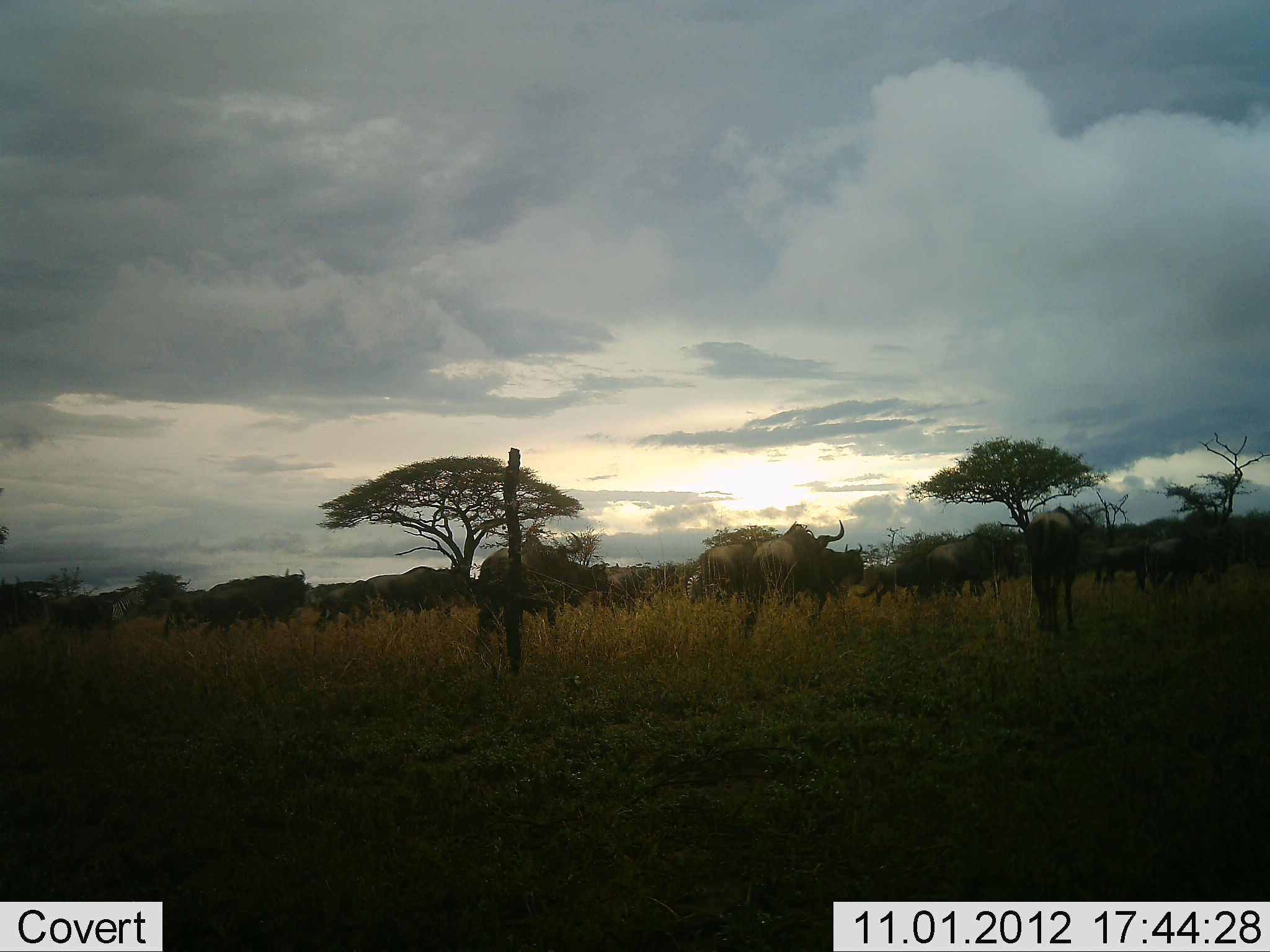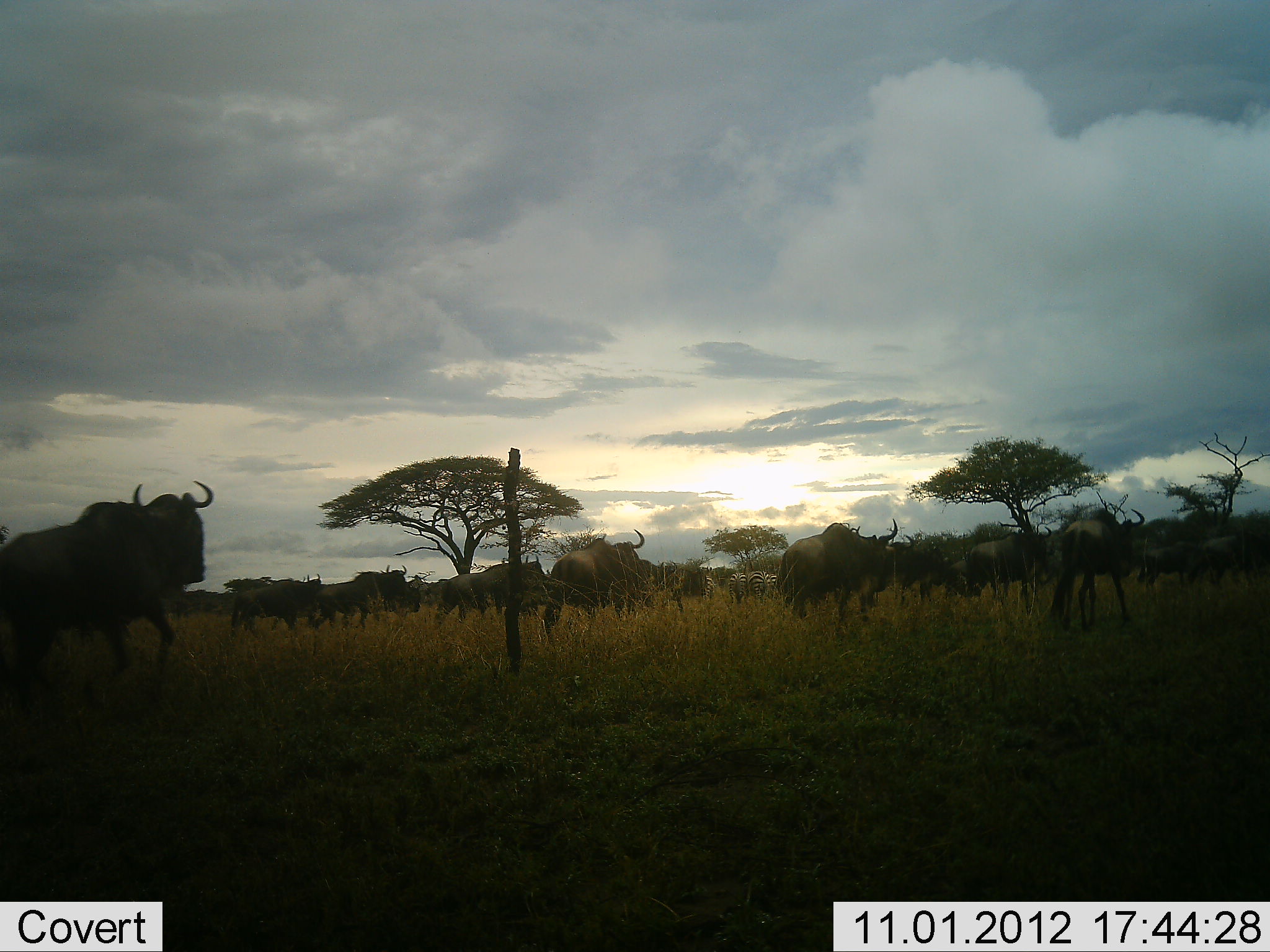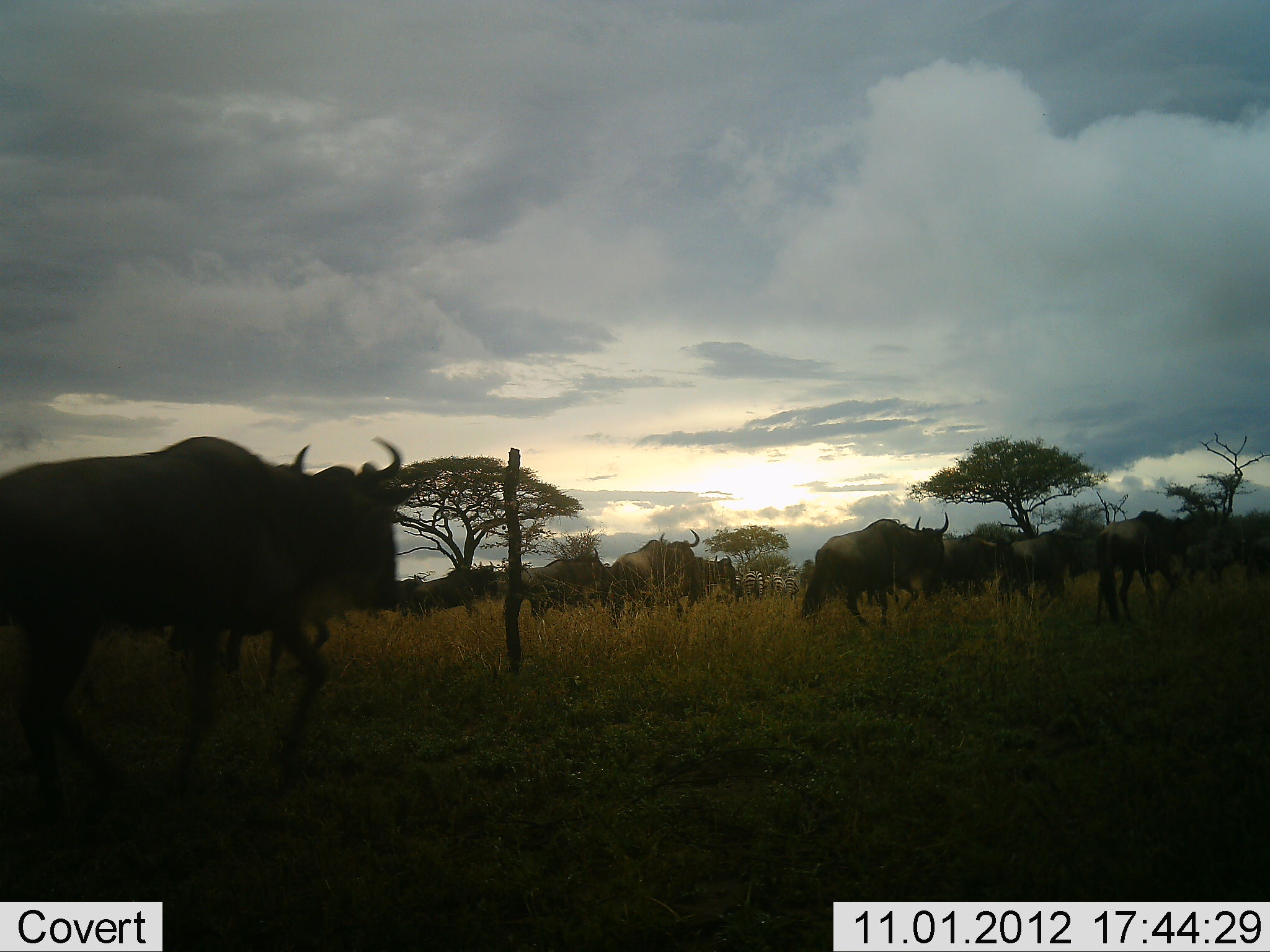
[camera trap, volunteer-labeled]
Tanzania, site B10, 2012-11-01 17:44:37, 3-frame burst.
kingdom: Animalia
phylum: Chordata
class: Mammalia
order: Artiodactyla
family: Bovidae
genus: Connochaetes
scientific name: Connochaetes taurinus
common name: blue wildebeest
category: wildebeest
Wildebeest (blue wildebeest) (Connochaetes taurinus), count 11-50. Behavior (volunteer vote fractions): standing 0%, resting 0%, moving 100%, interacting 0%. Young present (vote fraction): 0%. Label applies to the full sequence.